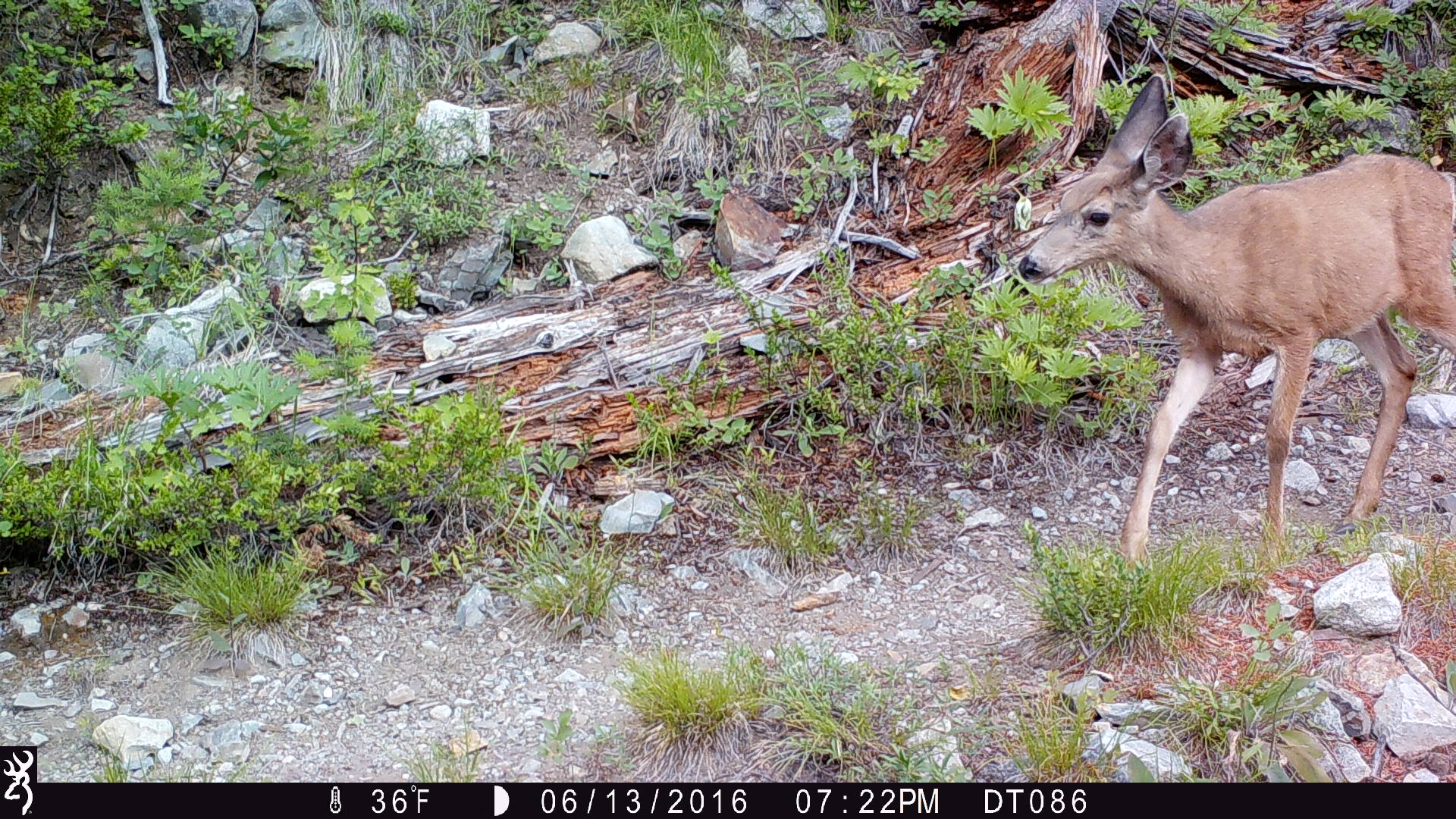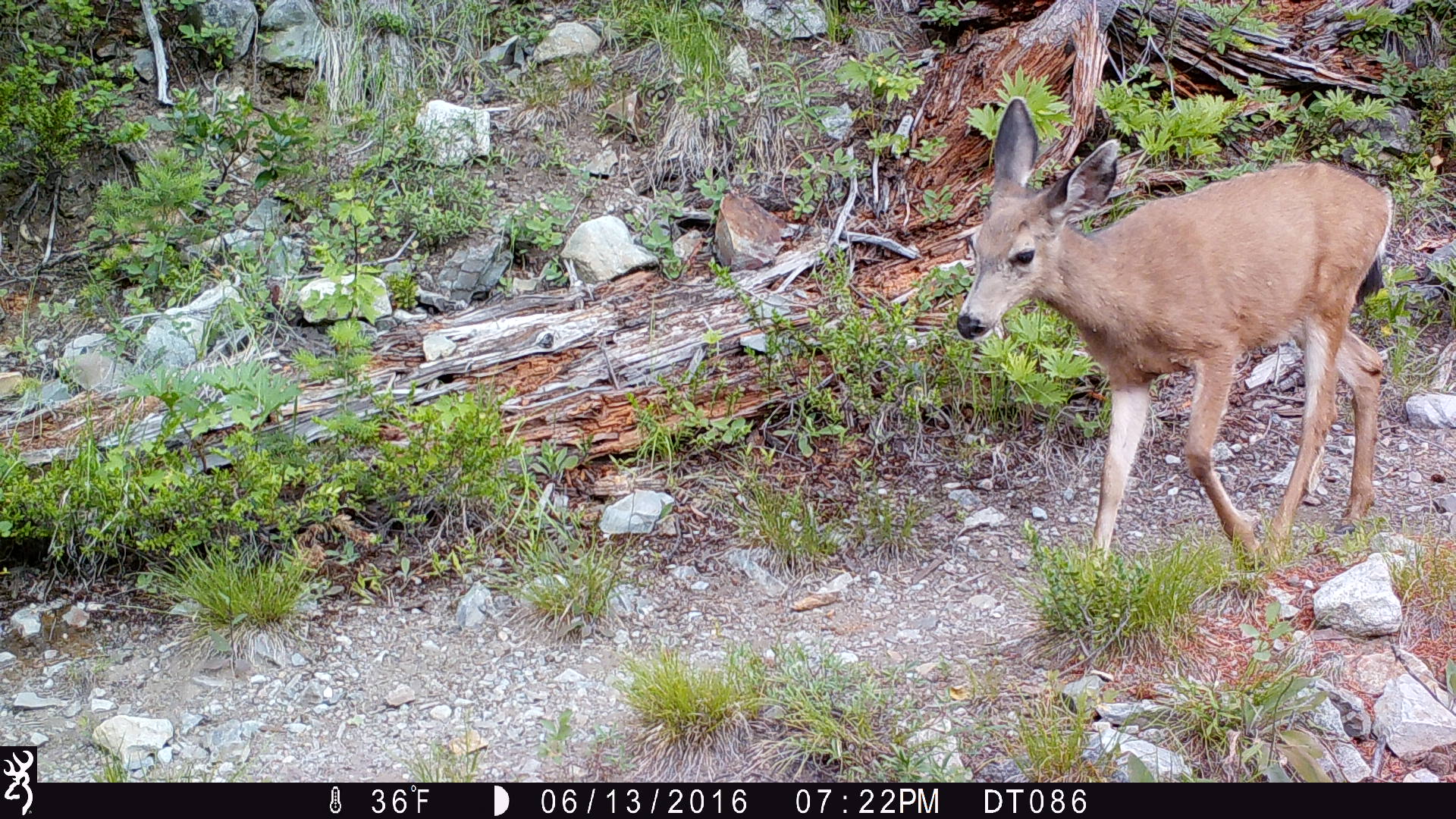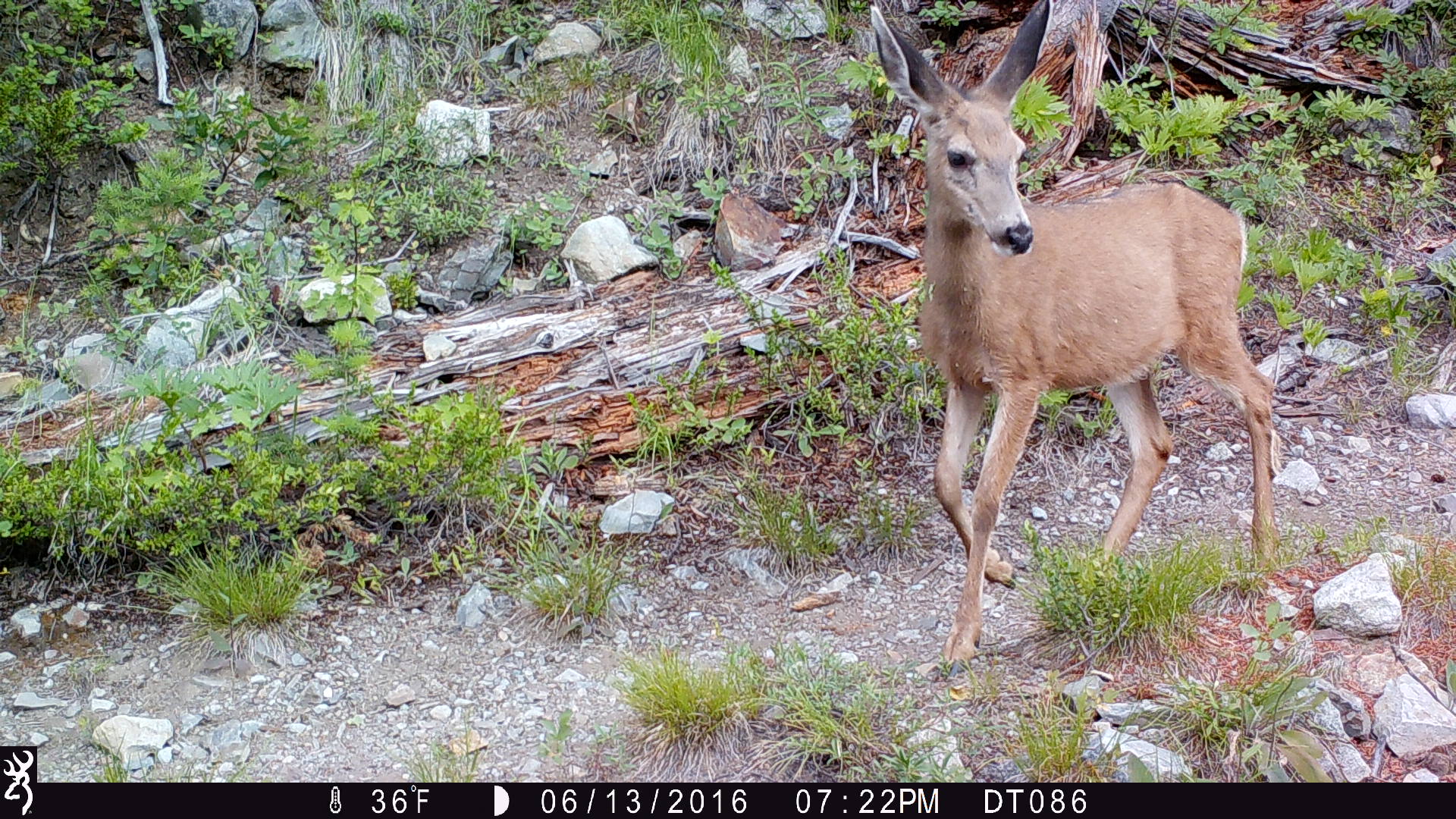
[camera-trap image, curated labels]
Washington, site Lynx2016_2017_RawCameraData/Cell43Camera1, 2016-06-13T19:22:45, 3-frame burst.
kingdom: Animalia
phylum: Chordata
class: Mammalia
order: Artiodactyla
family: Cervidae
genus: Odocoileus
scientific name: Odocoileus hemionus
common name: mule deer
Odocoileus hemionus (mule deer). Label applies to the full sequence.